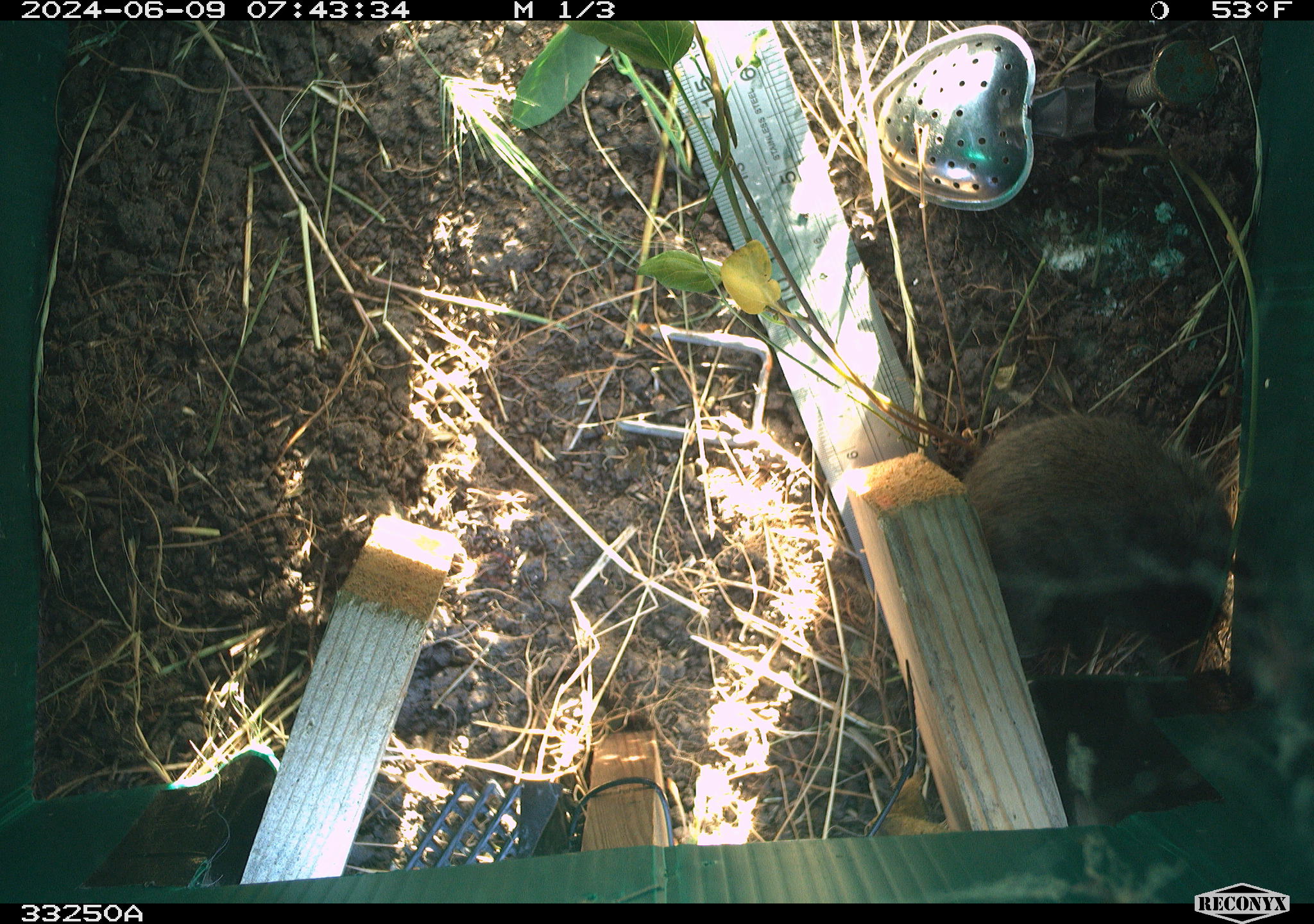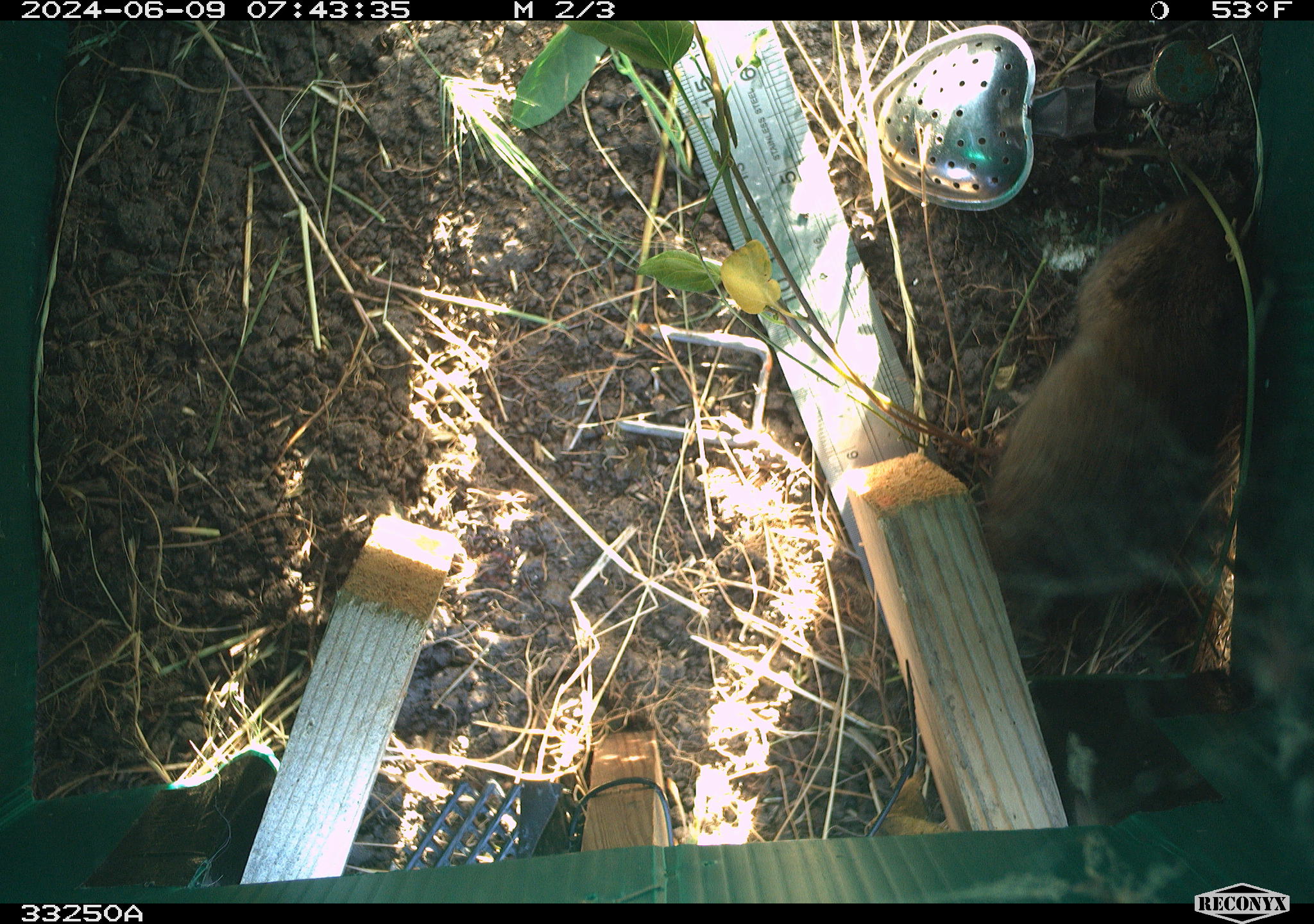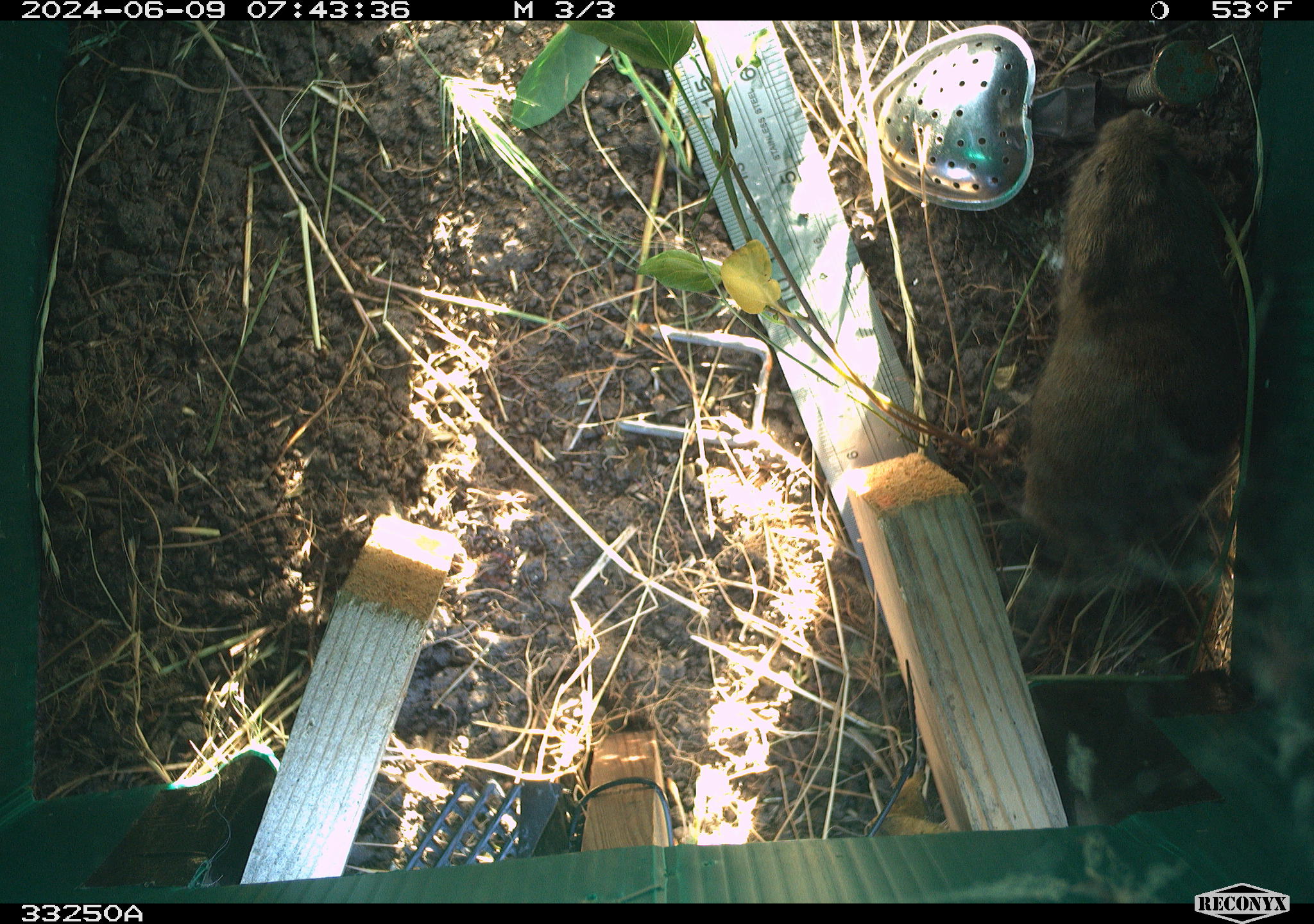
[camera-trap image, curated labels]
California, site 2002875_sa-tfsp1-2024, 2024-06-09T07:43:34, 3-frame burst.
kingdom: Animalia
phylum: Chordata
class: Mammalia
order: Rodentia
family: Cricetidae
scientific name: Arvicolinae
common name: voles, lemmings, and muskrats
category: arvicolinae subfamily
Arvicolinae subfamily (voles, lemmings, and muskrats) (Arvicolinae).